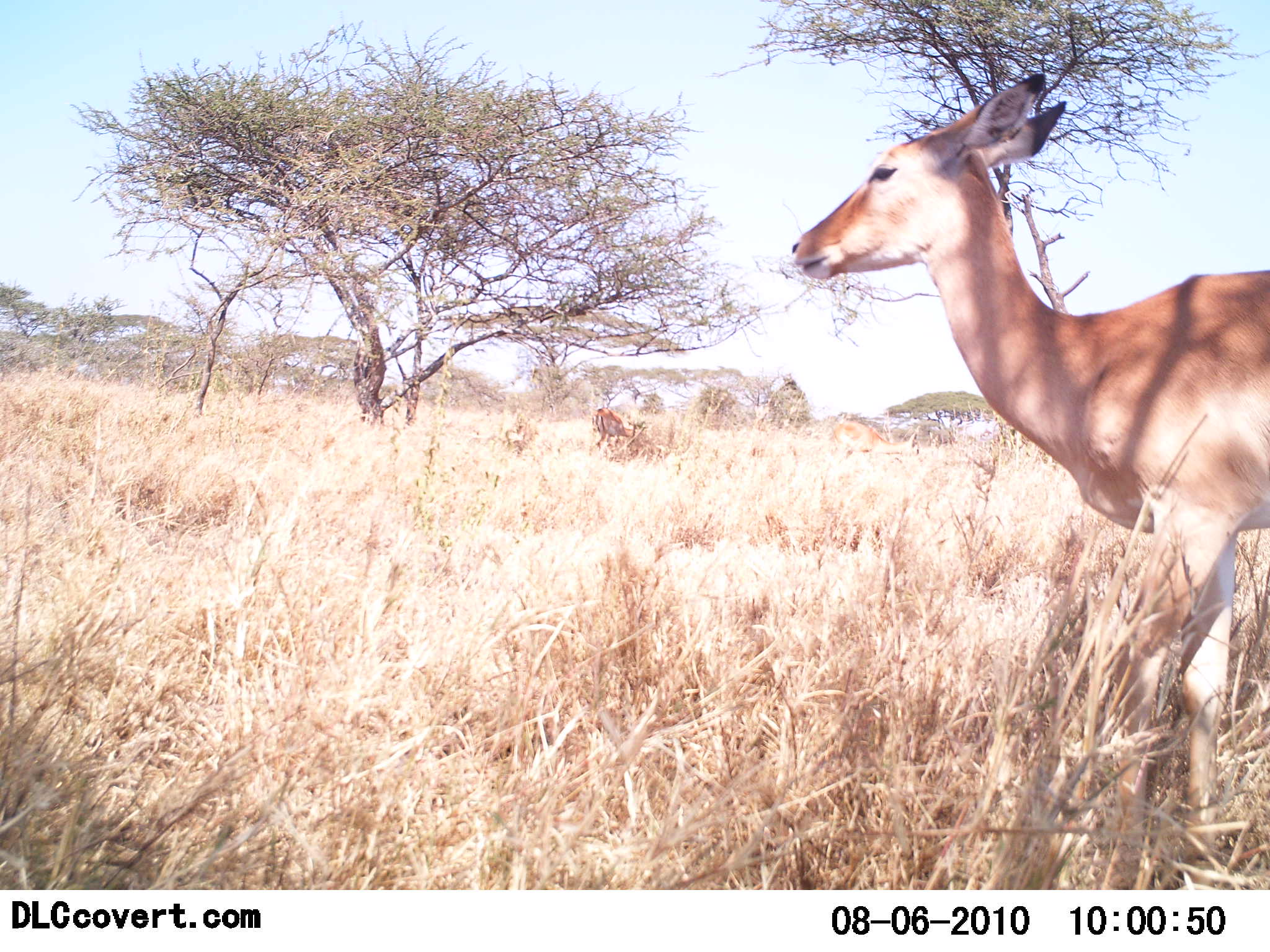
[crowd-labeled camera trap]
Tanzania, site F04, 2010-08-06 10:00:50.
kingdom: Animalia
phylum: Chordata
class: Mammalia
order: Artiodactyla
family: Bovidae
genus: Aepyceros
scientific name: Aepyceros melampus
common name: impala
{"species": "impala (Aepyceros melampus)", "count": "1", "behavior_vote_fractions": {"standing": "93%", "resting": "0%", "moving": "7%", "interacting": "0%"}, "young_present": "0%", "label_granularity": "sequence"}